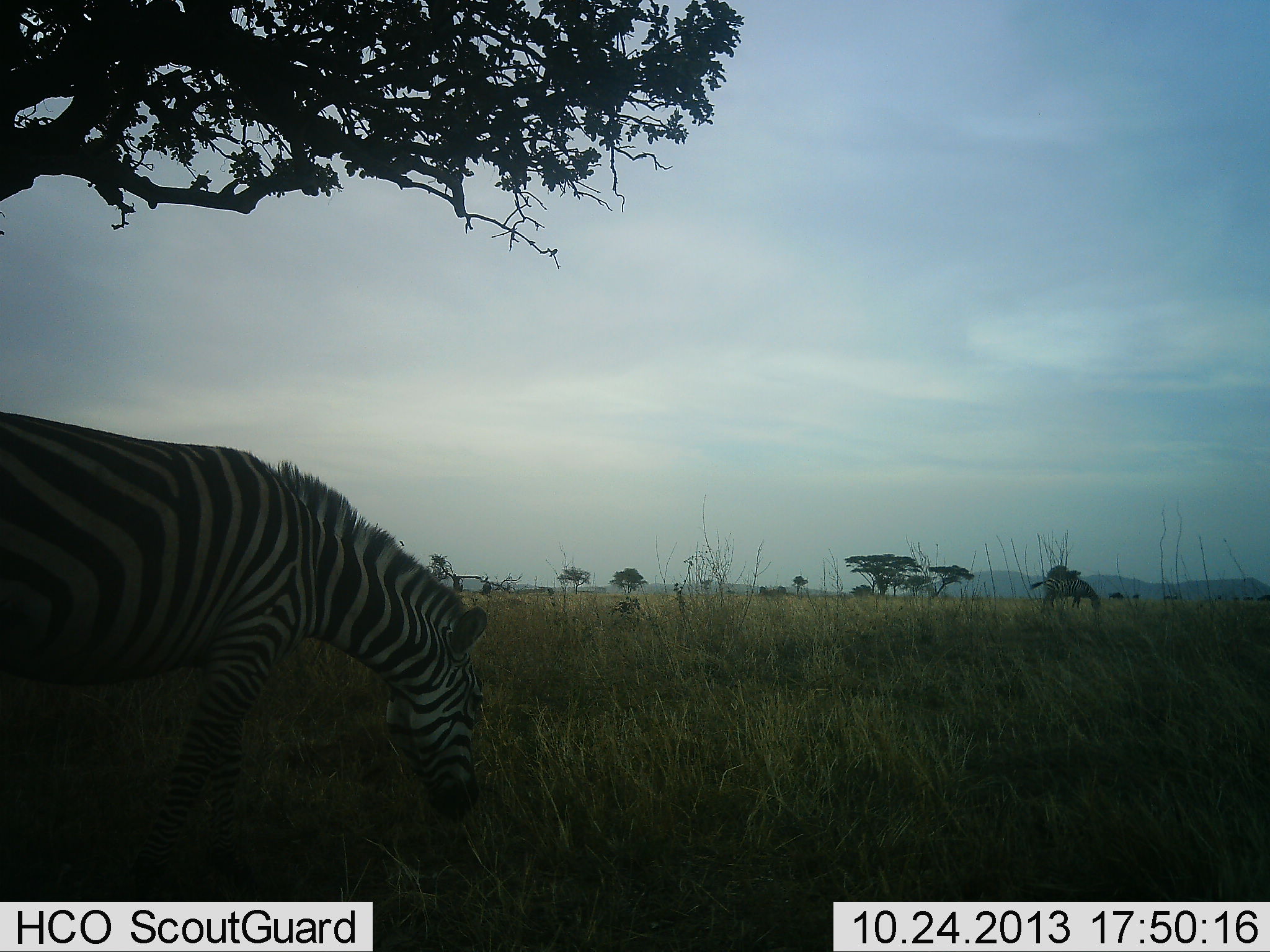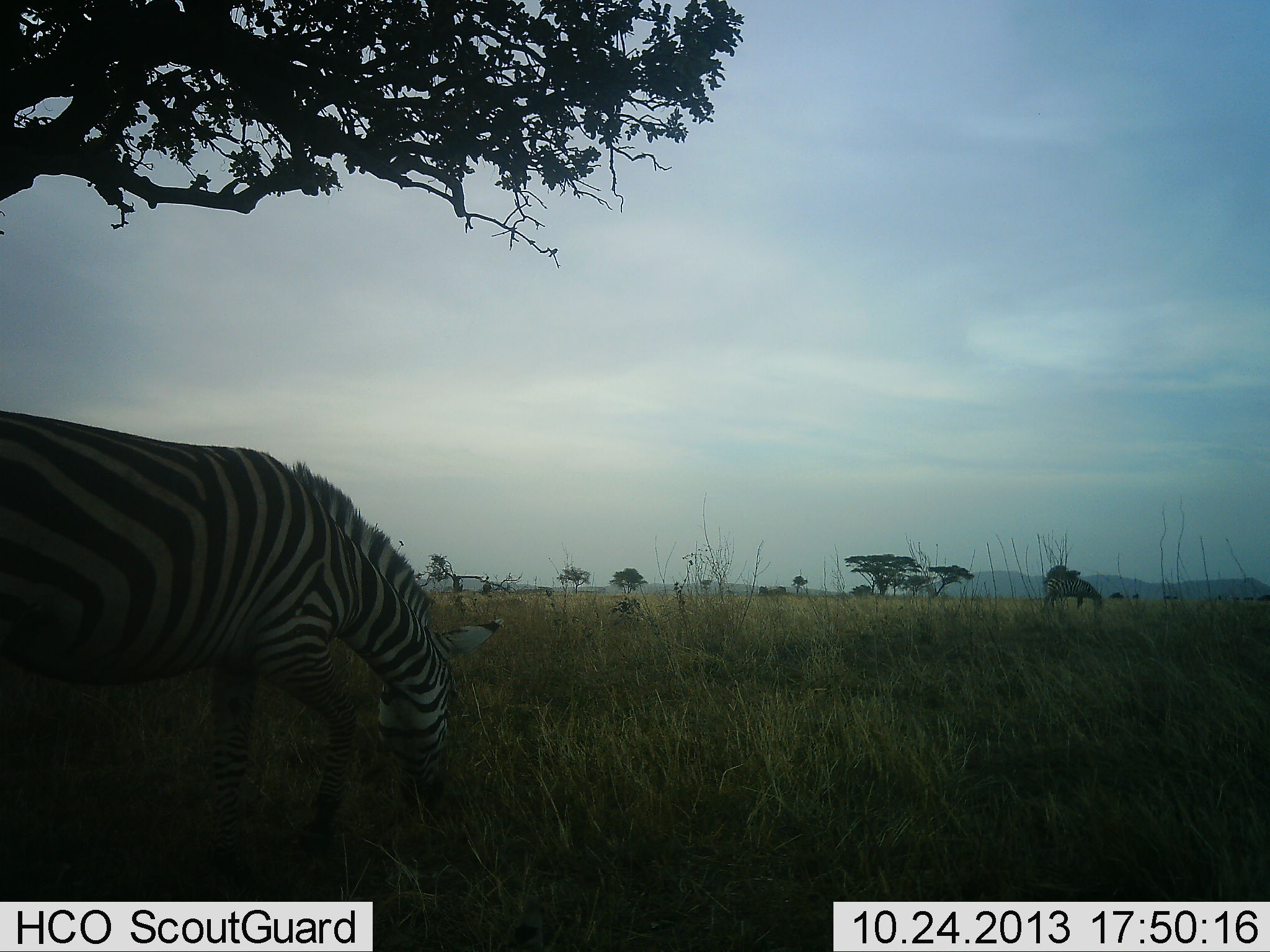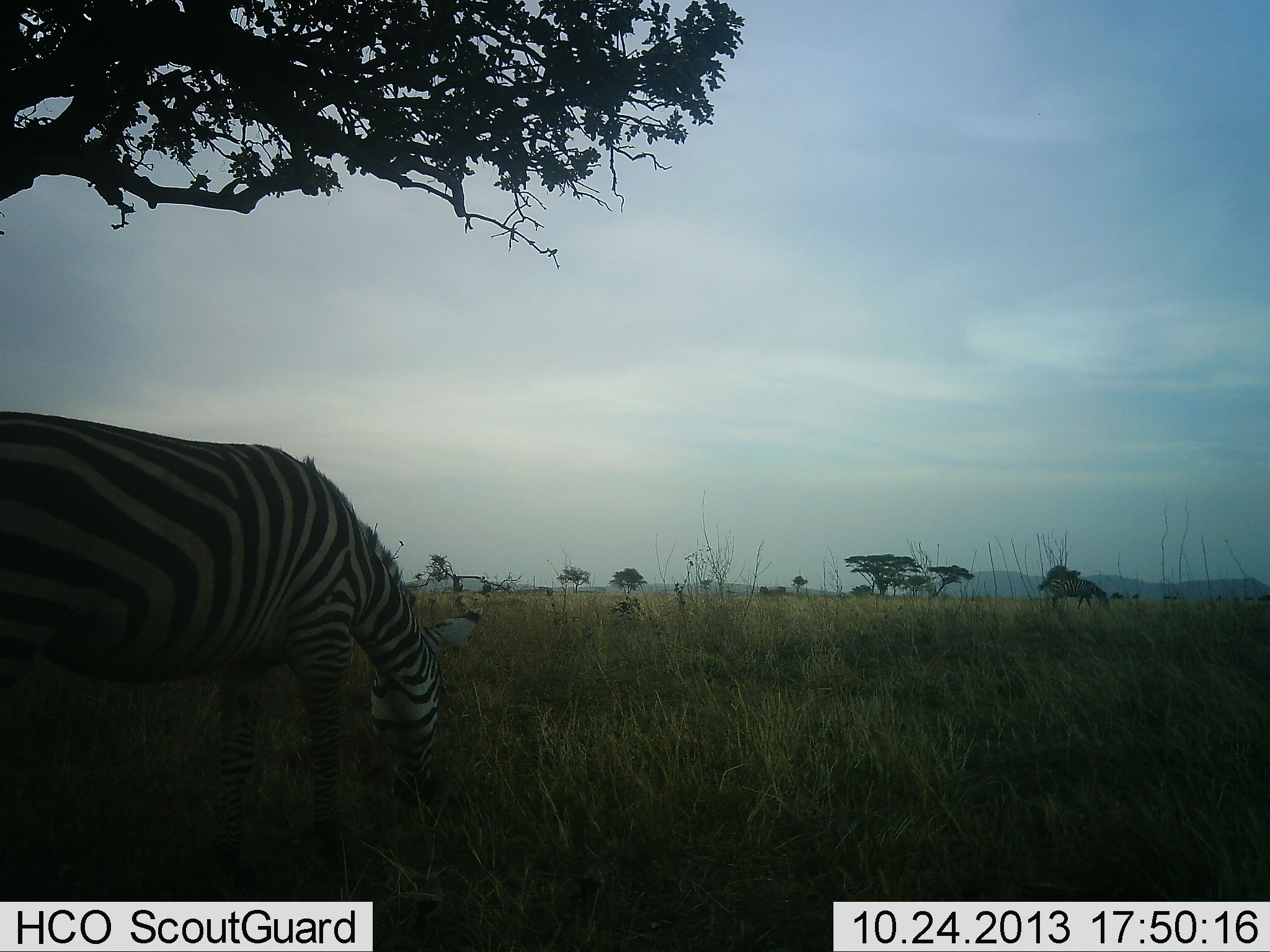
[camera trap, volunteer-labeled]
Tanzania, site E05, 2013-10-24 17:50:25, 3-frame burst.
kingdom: Animalia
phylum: Chordata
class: Mammalia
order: Perissodactyla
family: Equidae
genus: Equus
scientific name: Equus quagga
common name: plains zebra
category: zebra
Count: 2.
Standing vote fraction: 60%.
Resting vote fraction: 0%.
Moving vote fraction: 0%.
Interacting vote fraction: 0%.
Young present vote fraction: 0%.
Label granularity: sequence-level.